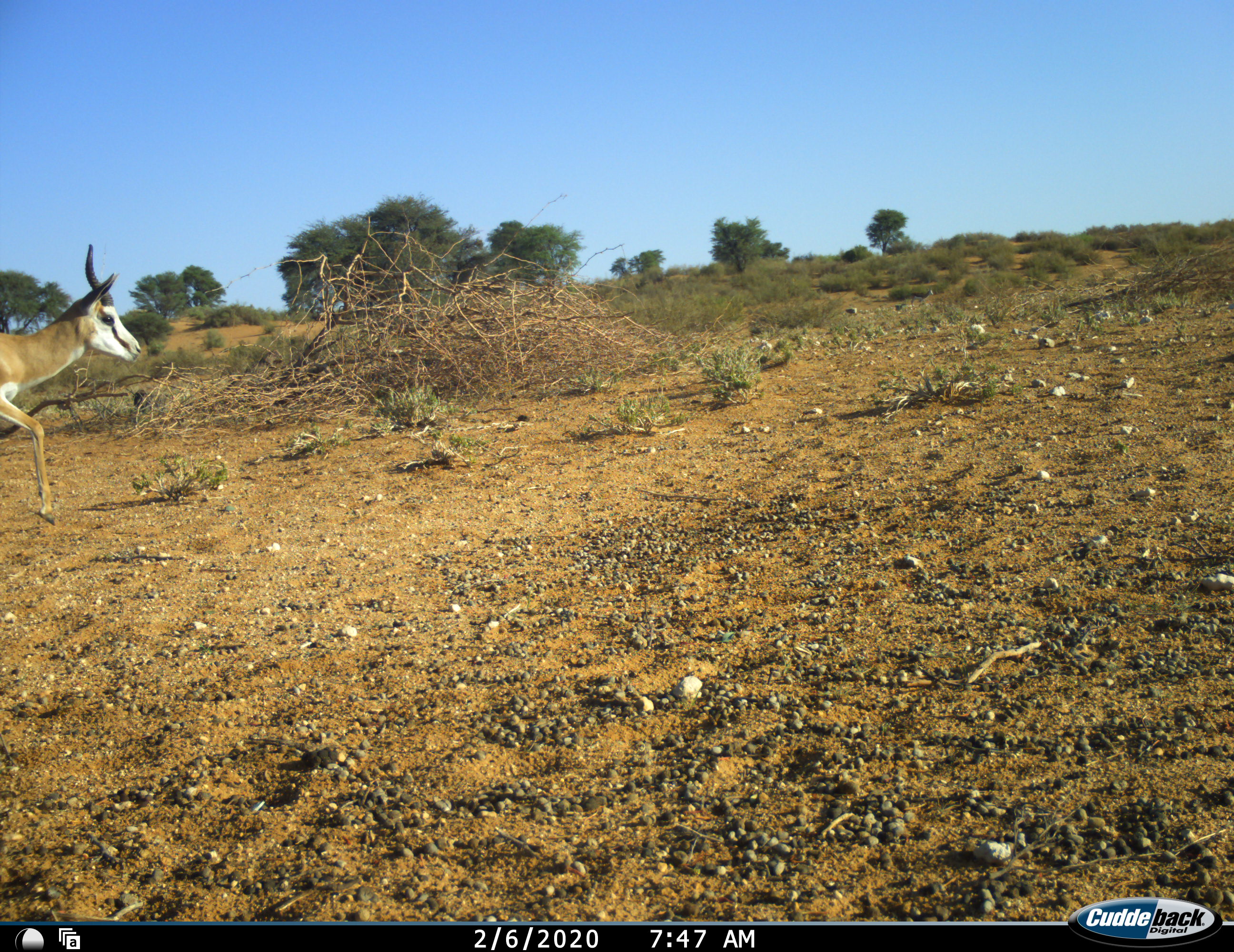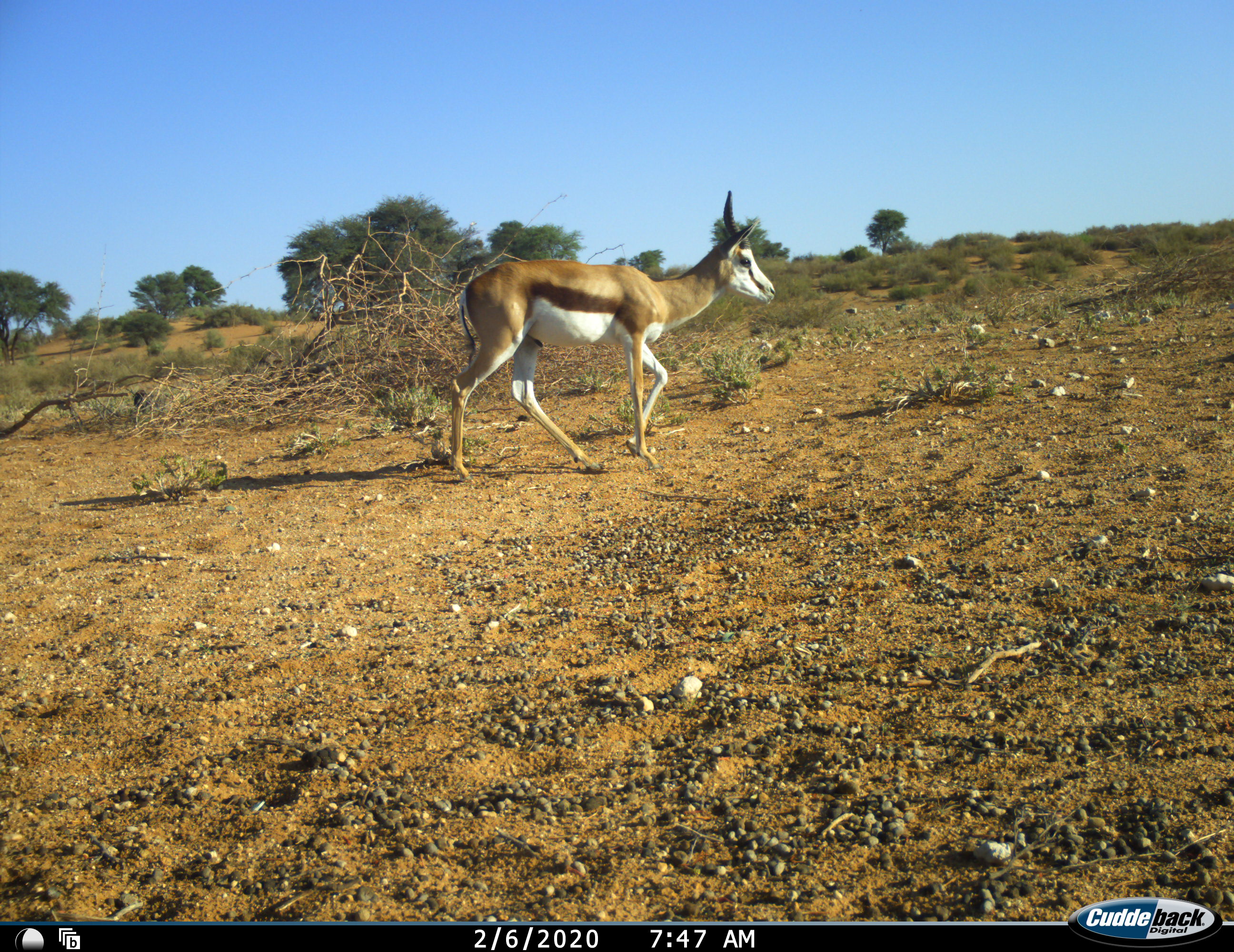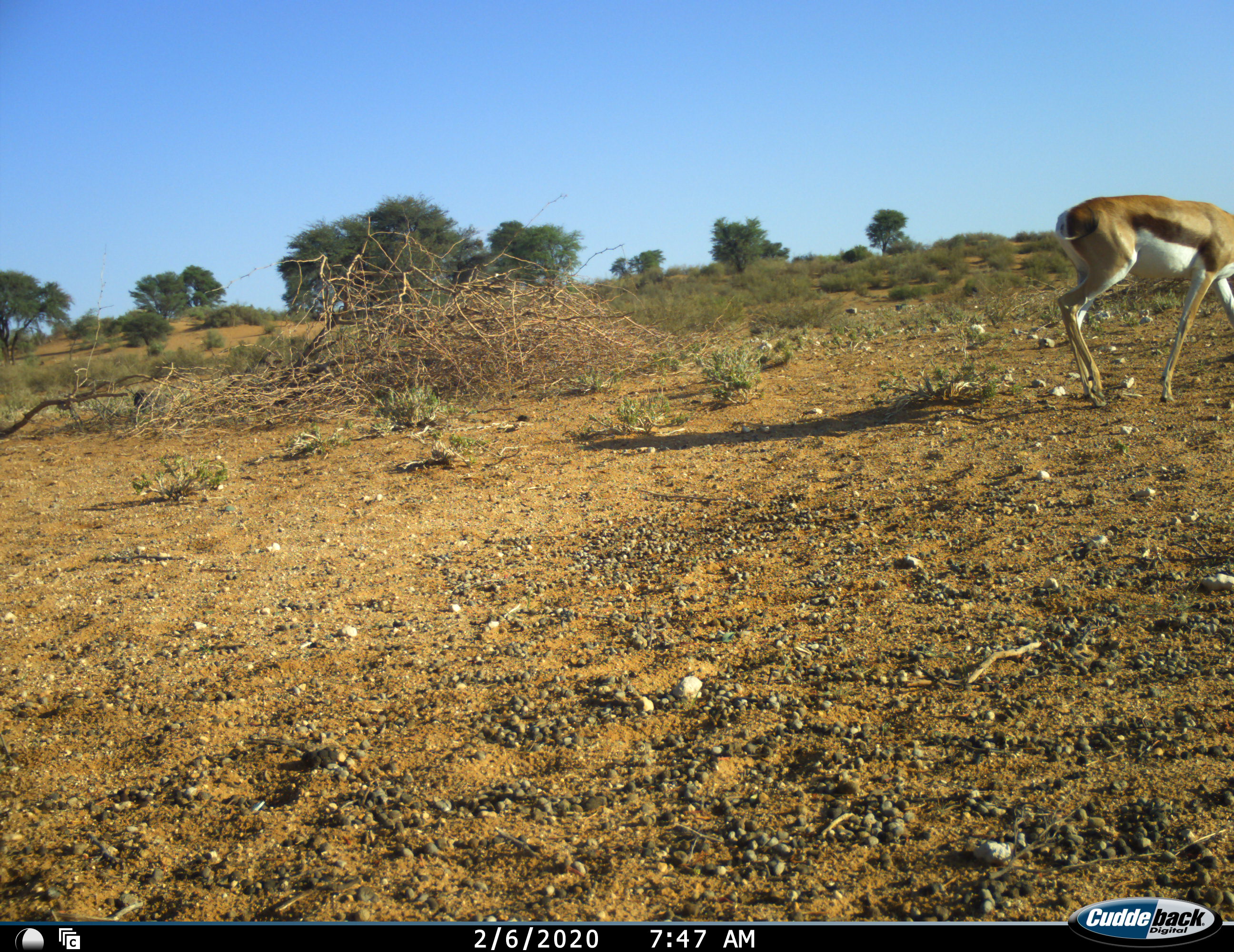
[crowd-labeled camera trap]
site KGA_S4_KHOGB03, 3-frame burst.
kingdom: Animalia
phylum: Chordata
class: Mammalia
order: Artiodactyla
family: Bovidae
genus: Antidorcas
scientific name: Antidorcas marsupialis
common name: springbok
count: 1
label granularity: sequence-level